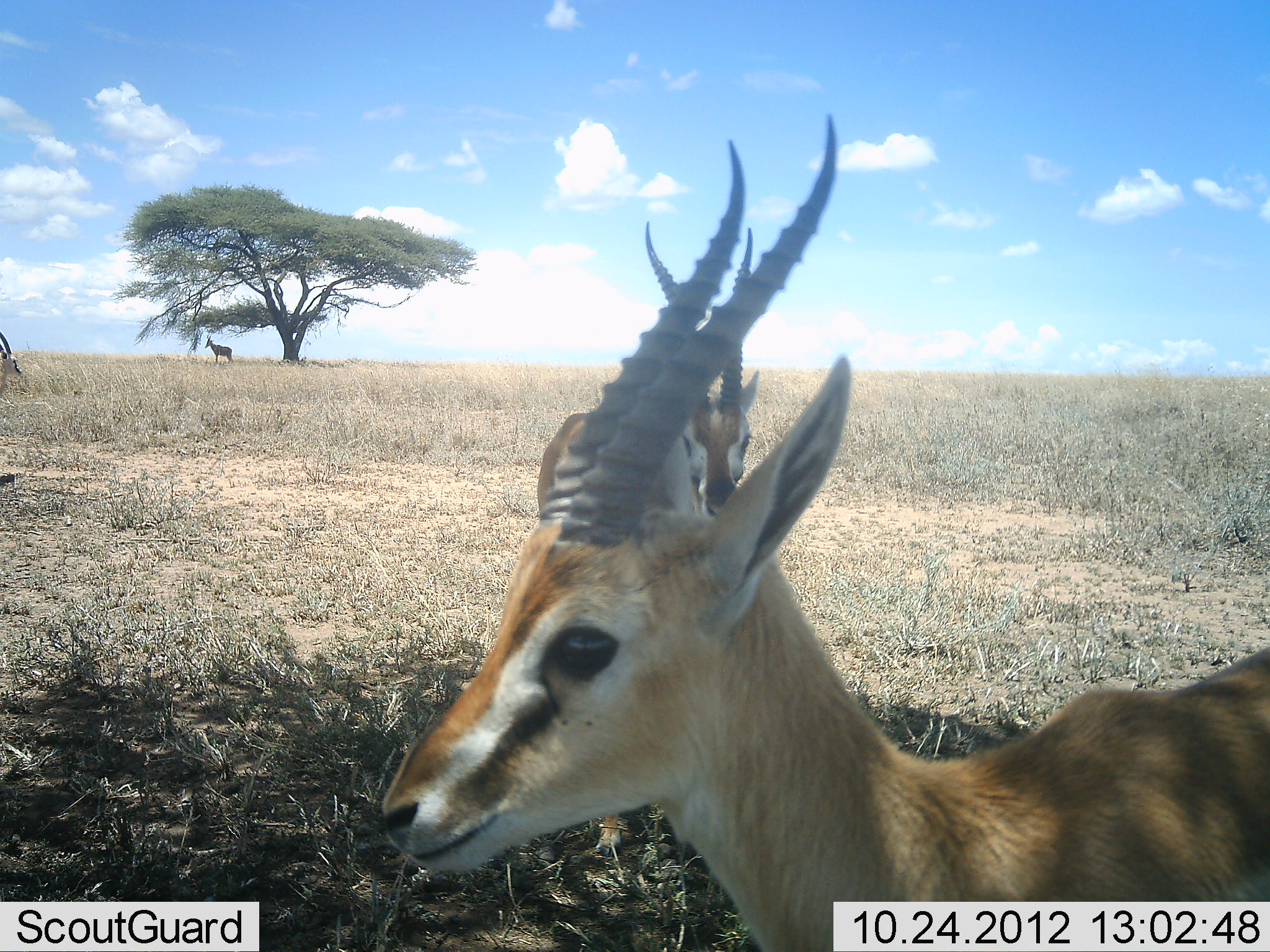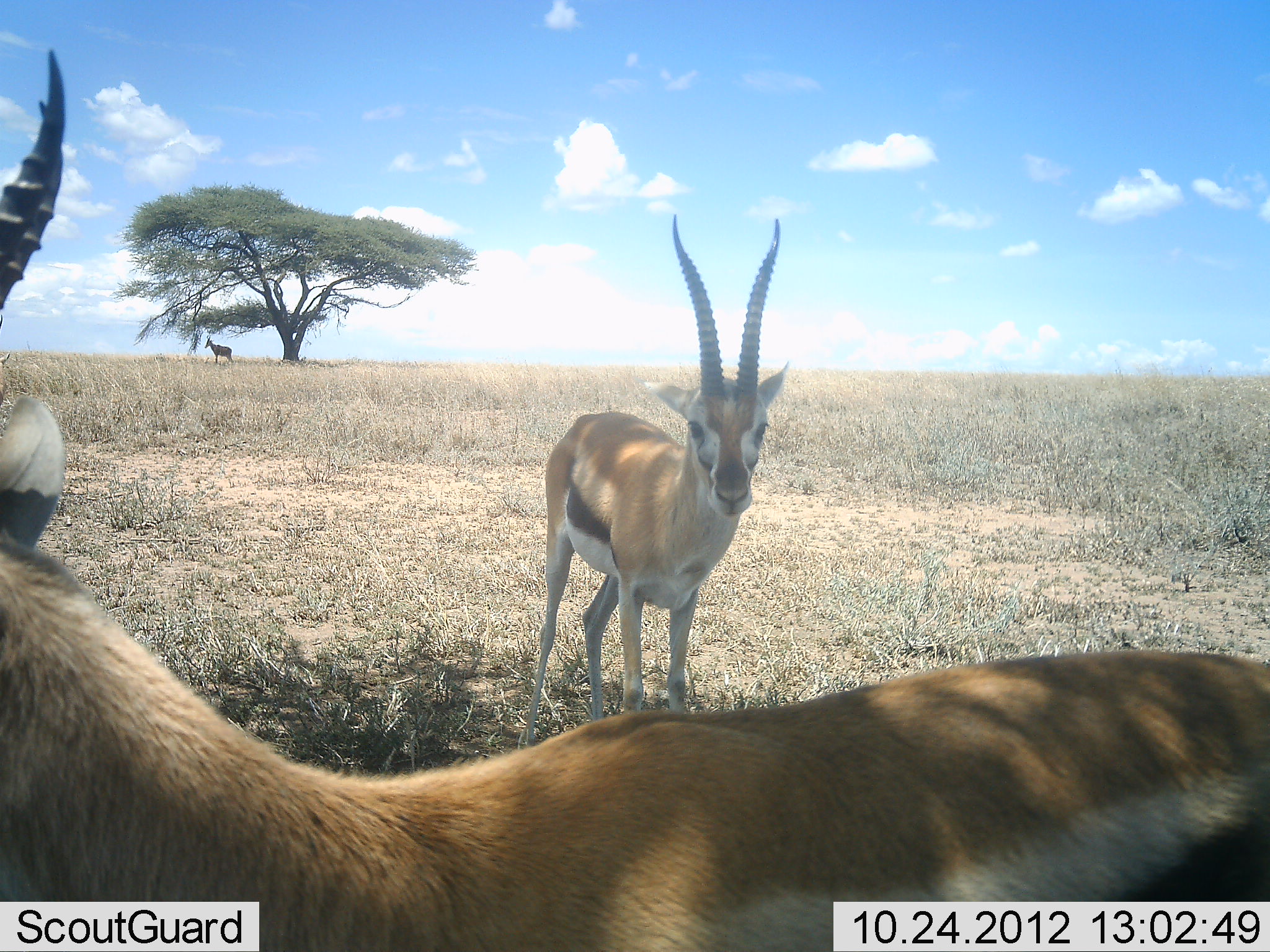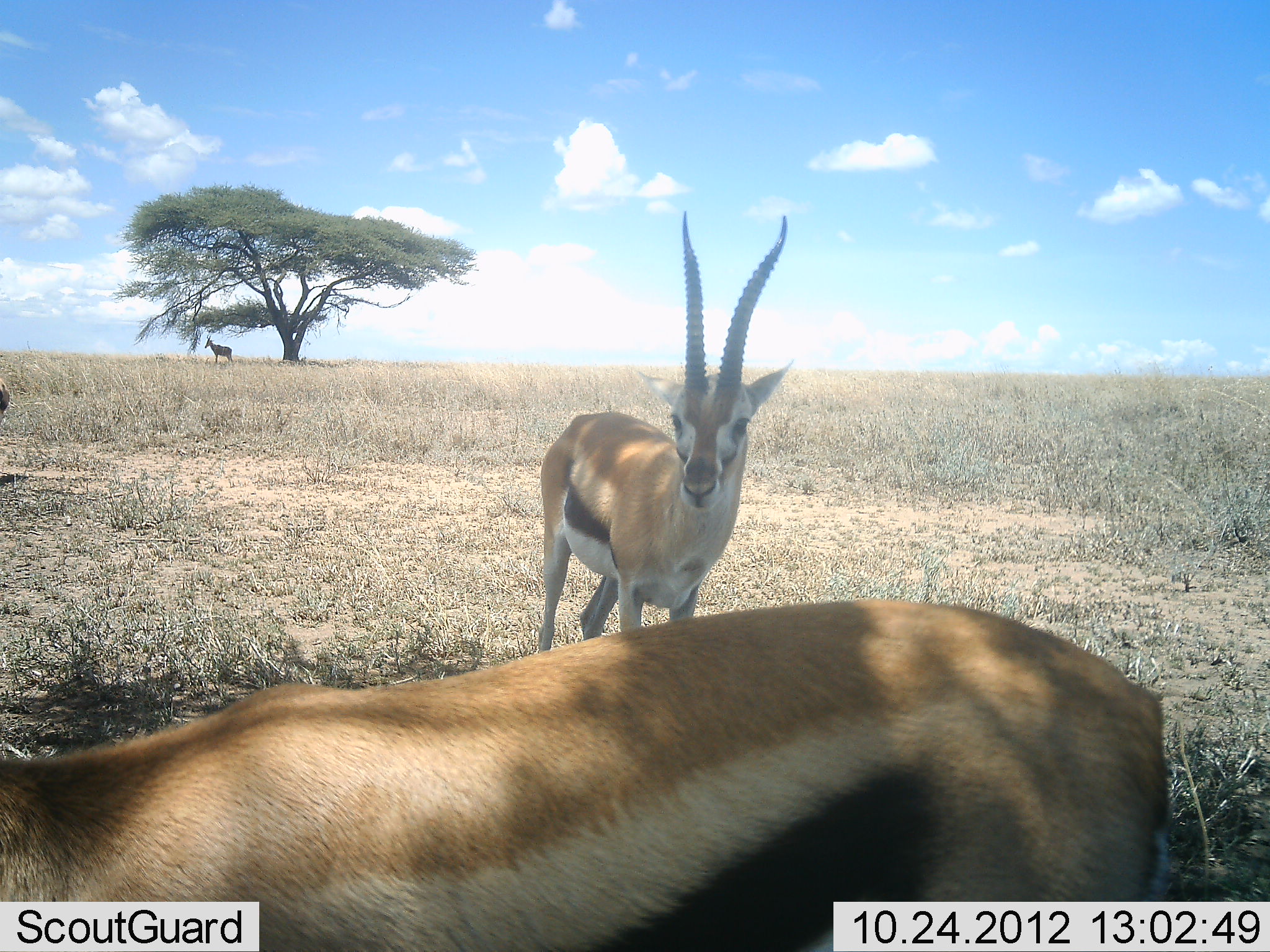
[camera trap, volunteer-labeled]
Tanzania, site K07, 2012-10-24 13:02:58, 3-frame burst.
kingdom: Animalia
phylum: Chordata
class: Mammalia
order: Artiodactyla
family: Bovidae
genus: Eudorcas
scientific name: Eudorcas thomsonii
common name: thomson's gazelle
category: gazellethomsons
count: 3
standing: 89%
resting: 0%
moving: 67%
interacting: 0%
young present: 0%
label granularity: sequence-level